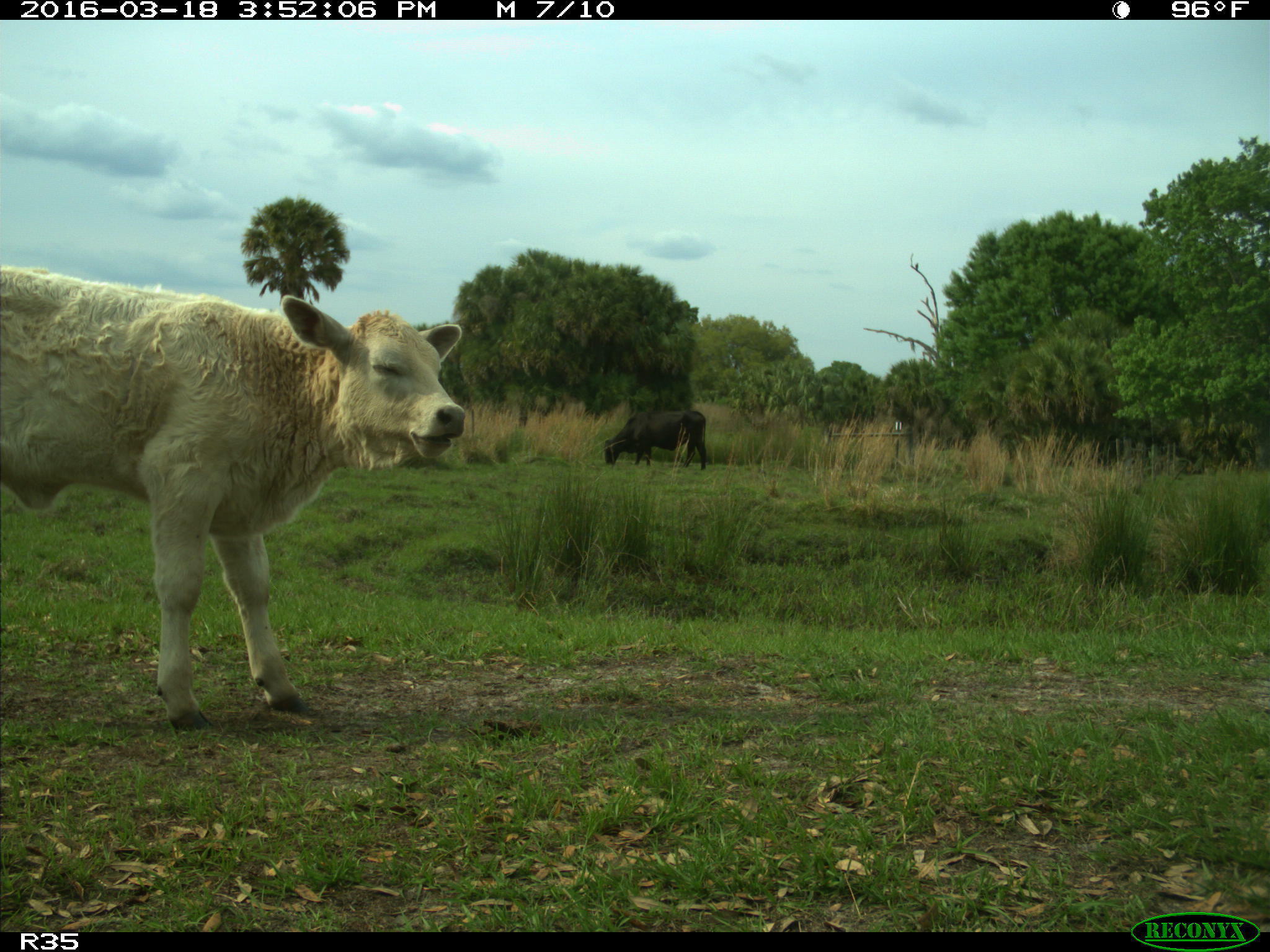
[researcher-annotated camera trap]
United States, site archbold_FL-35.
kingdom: Animalia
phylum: Chordata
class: Mammalia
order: Artiodactyla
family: Bovidae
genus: Bos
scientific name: Bos taurus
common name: domestic cow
Bos taurus (domestic cow).